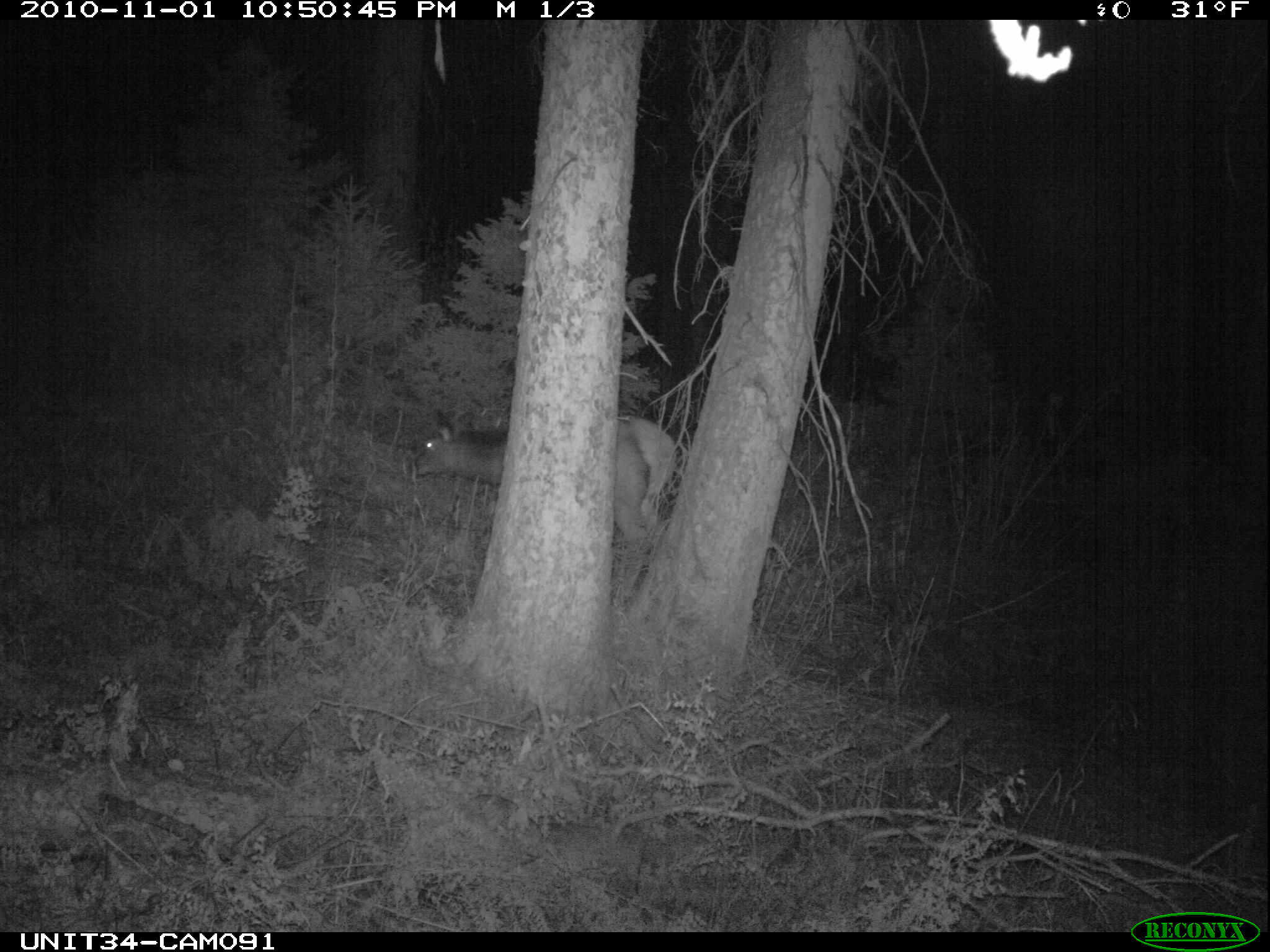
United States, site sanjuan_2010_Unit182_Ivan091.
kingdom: Animalia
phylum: Chordata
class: Mammalia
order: Artiodactyla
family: Cervidae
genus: Cervus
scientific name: Cervus elaphus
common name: red deer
Cervus elaphus (red deer).